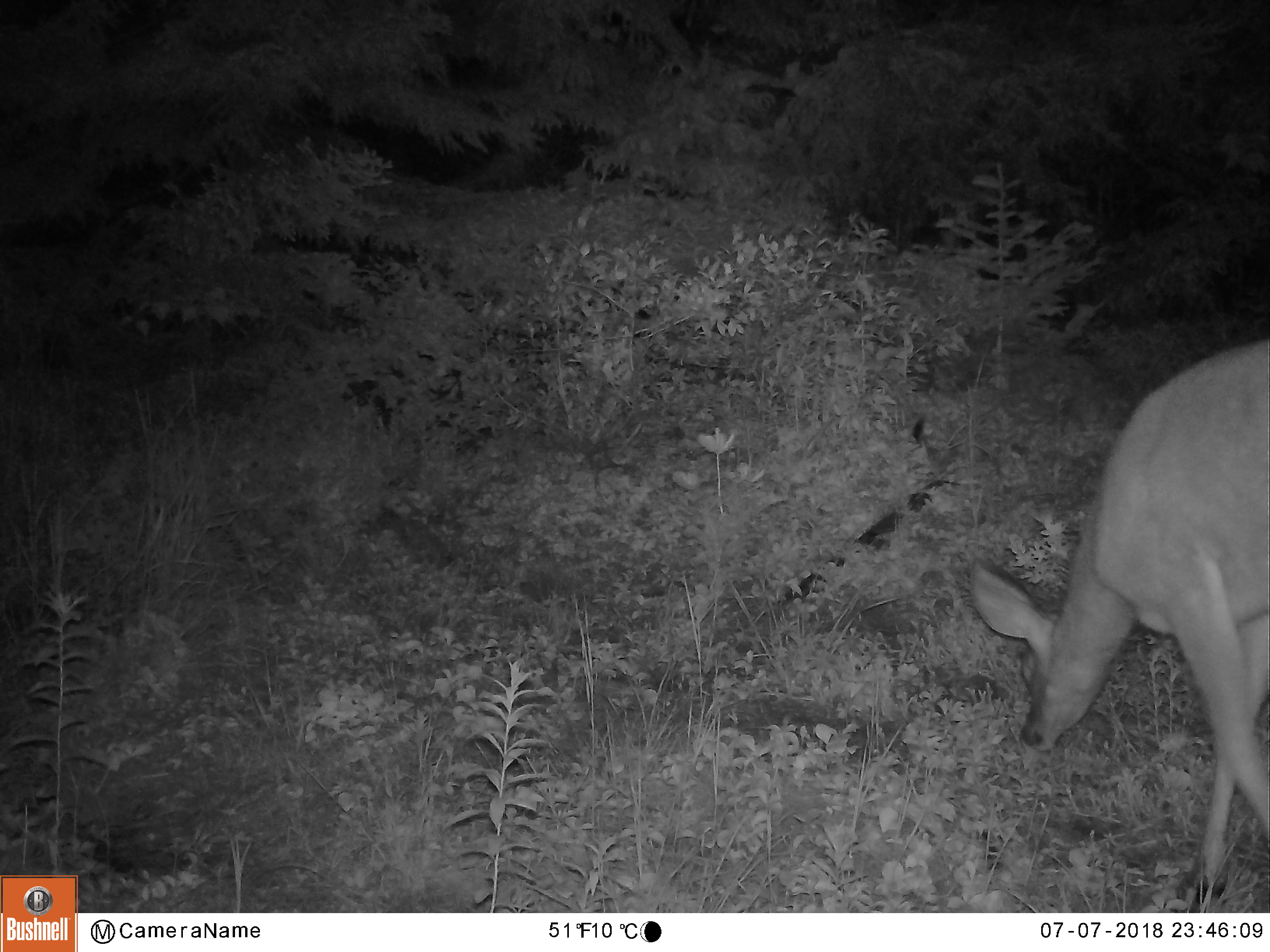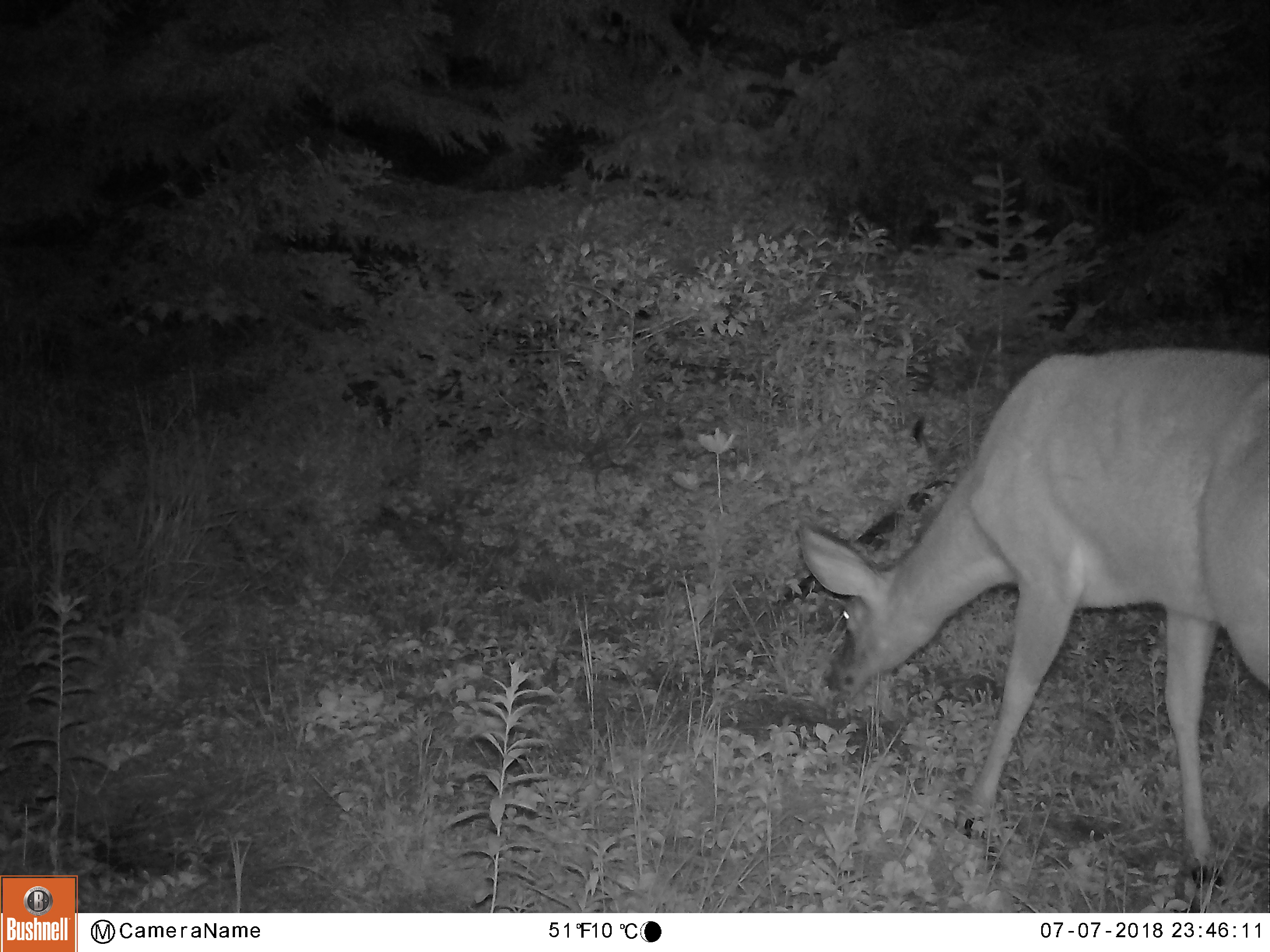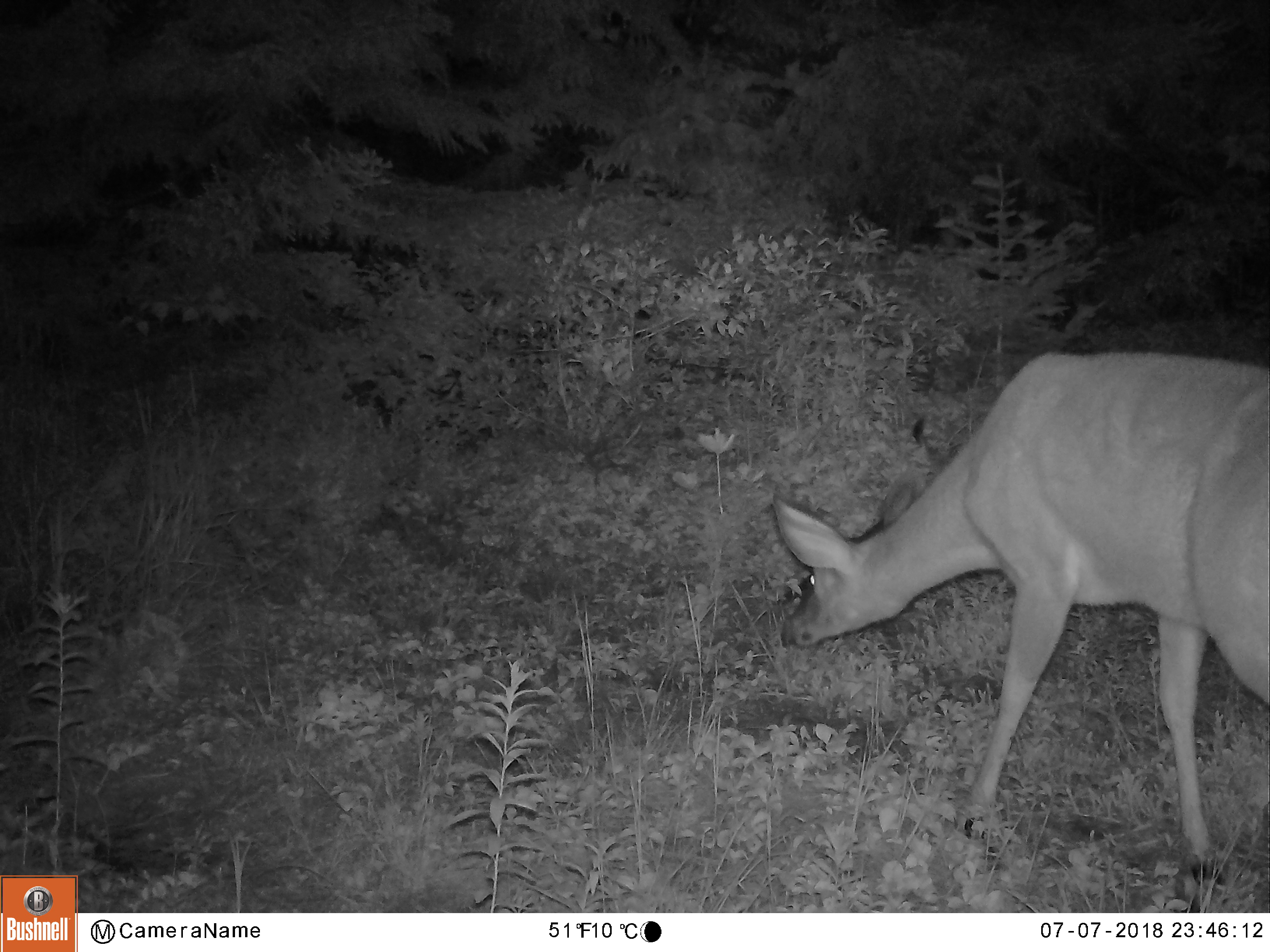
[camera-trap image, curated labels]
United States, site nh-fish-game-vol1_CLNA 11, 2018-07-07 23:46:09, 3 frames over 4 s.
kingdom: Animalia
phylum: Chordata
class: Mammalia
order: Artiodactyla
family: Cervidae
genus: Odocoileus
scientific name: Odocoileus virginianus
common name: white-tailed deer